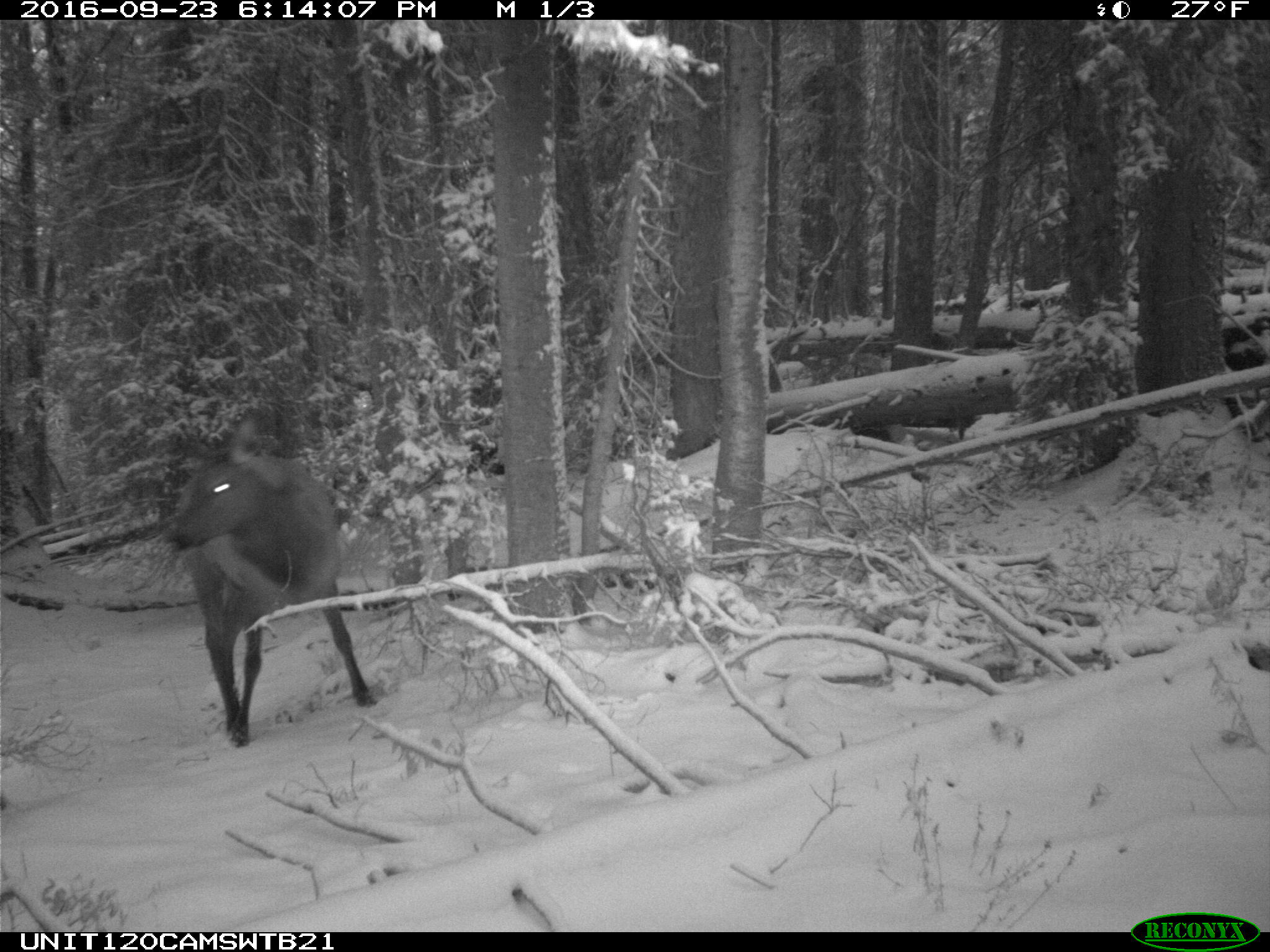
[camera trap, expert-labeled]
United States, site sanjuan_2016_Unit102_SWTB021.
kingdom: Animalia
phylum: Chordata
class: Mammalia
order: Artiodactyla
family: Cervidae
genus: Cervus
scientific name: Cervus elaphus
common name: red deer